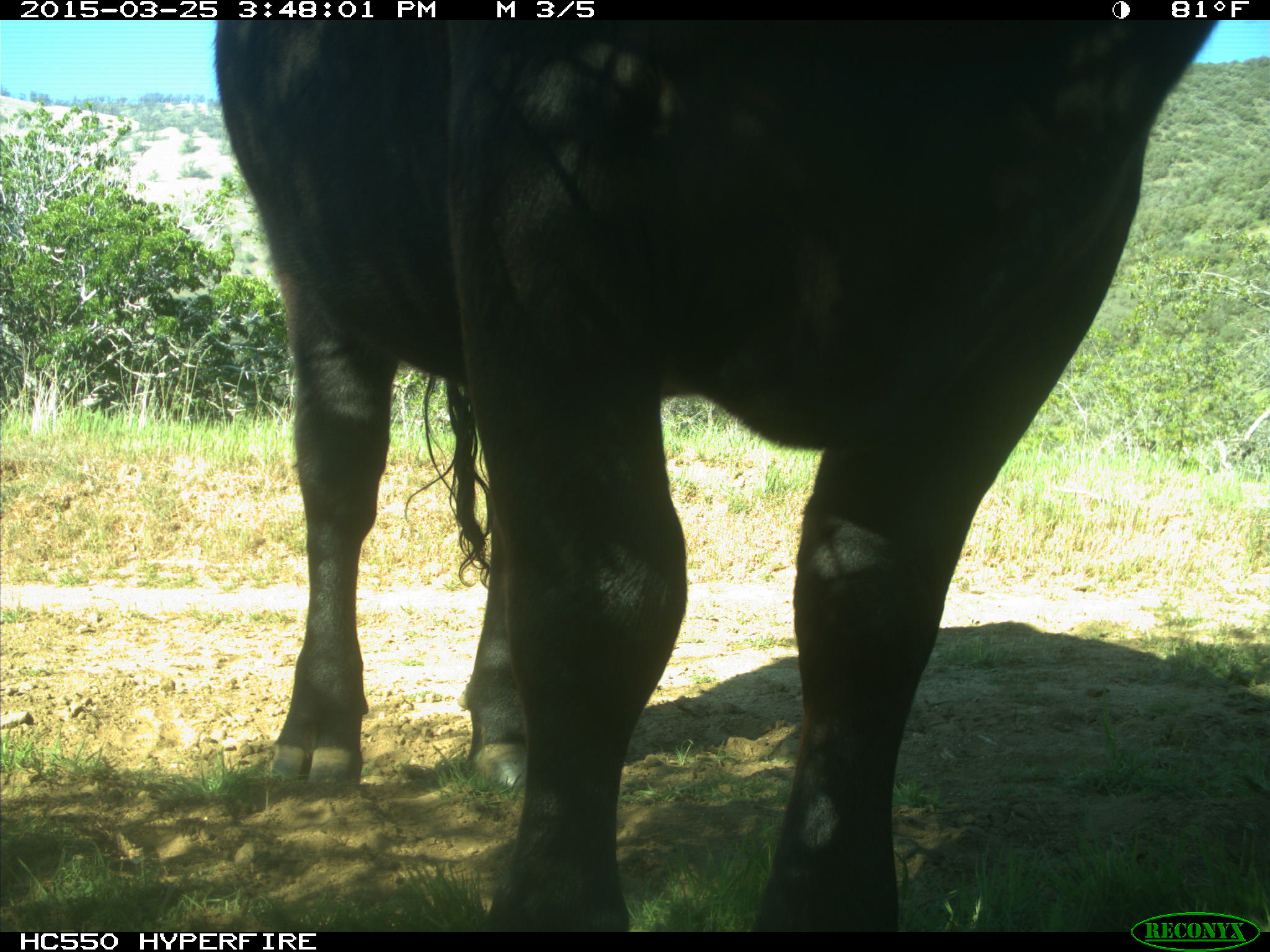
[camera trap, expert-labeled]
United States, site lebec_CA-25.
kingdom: Animalia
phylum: Chordata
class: Mammalia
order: Artiodactyla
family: Bovidae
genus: Bos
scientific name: Bos taurus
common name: domestic cow